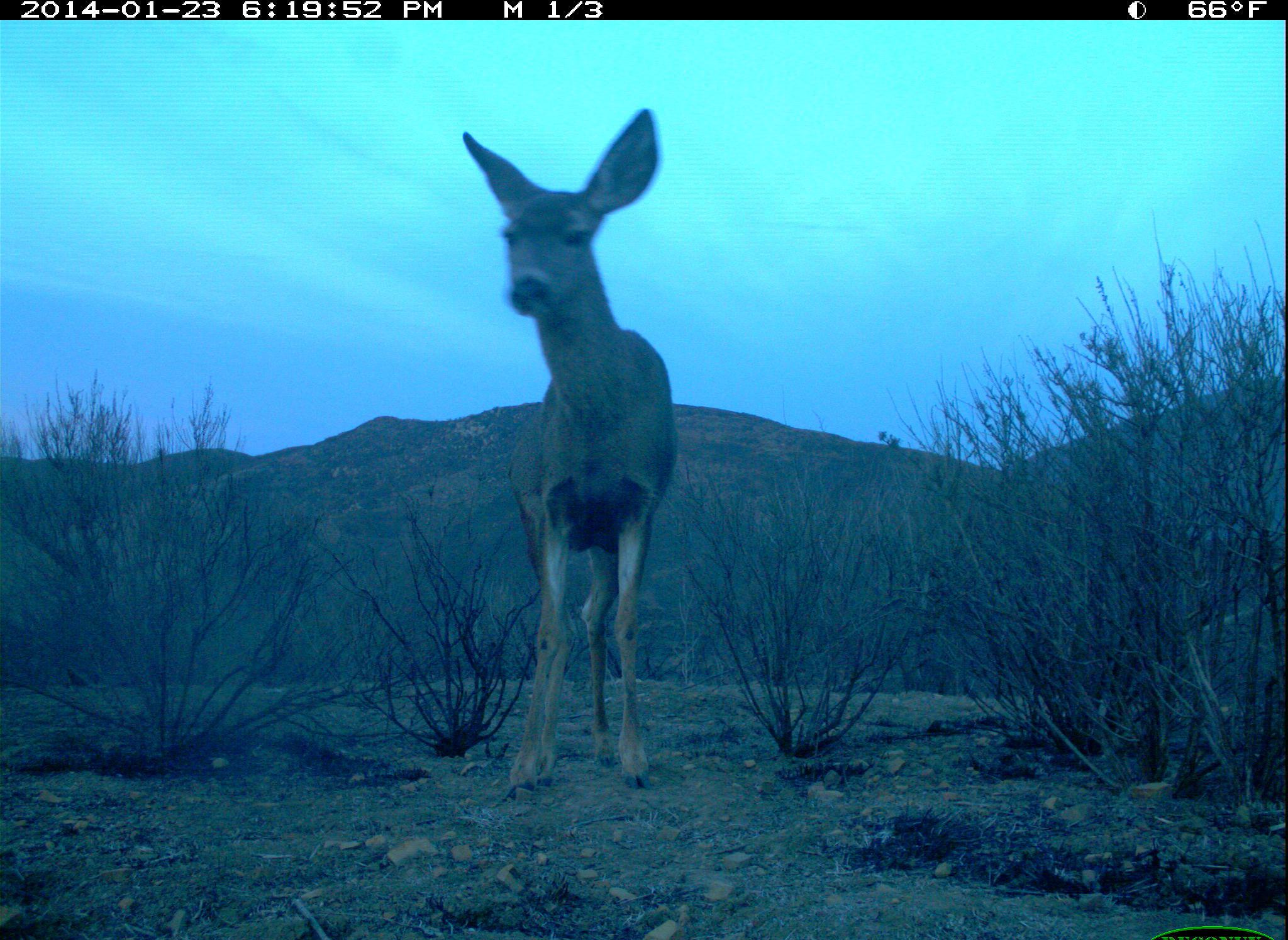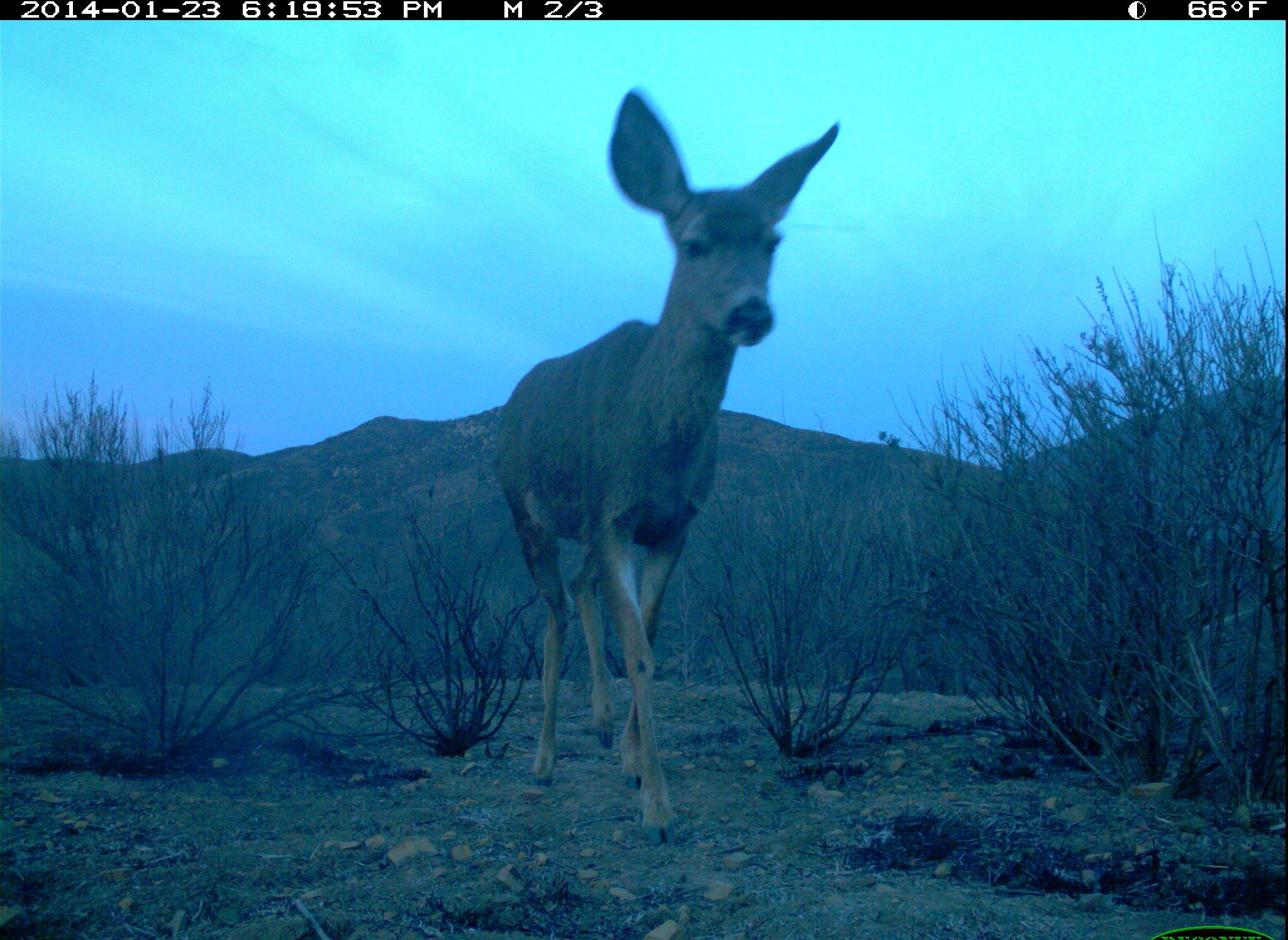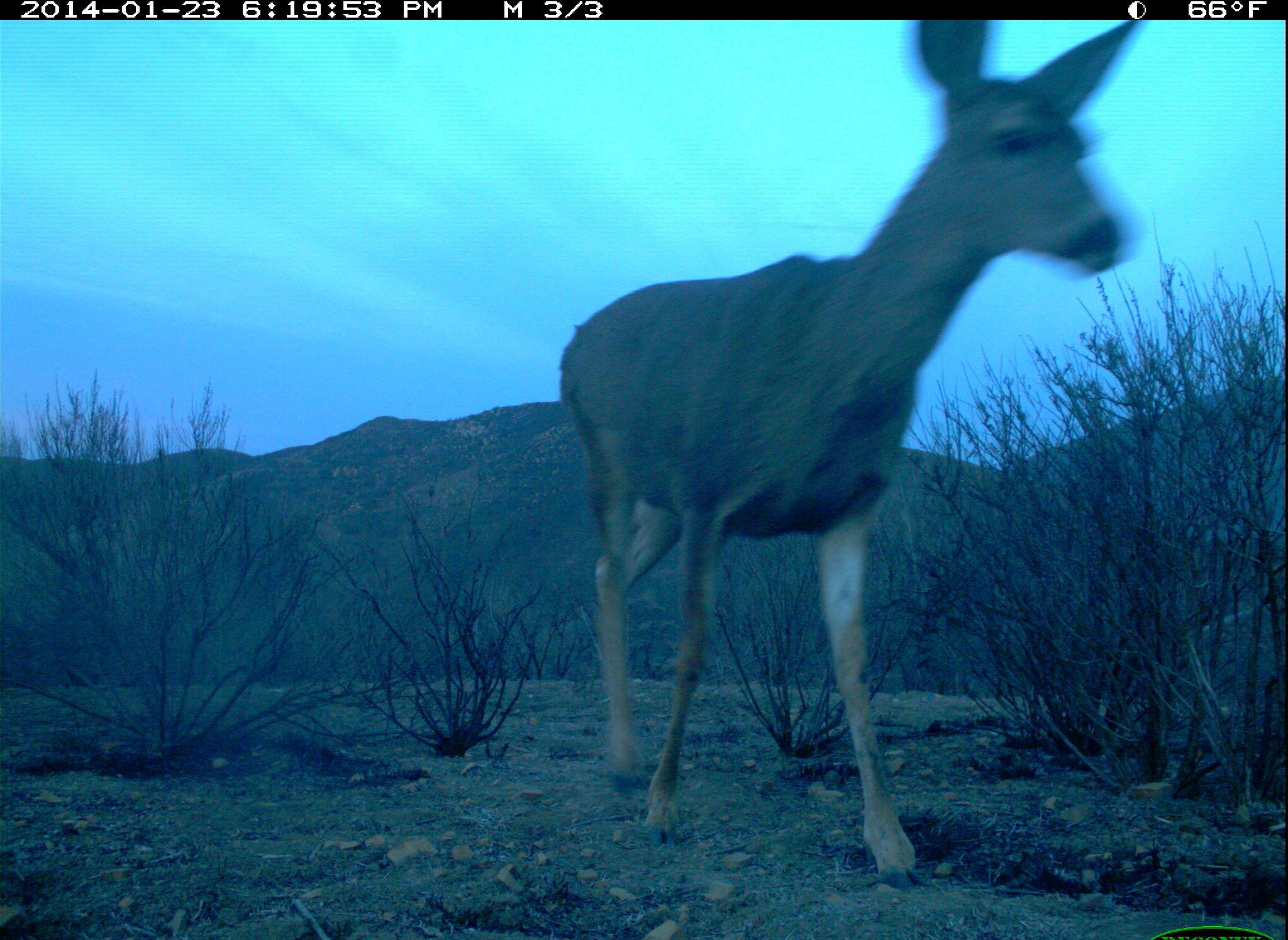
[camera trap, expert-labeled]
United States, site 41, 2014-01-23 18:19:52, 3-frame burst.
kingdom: Animalia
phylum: Chordata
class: Mammalia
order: Artiodactyla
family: Cervidae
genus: Odocoileus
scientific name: Odocoileus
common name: deer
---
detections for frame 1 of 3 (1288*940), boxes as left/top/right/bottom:
deer: 462/105/675/797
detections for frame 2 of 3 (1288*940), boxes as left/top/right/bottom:
deer: 492/87/841/855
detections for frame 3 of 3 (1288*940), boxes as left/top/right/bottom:
deer: 559/20/1141/893